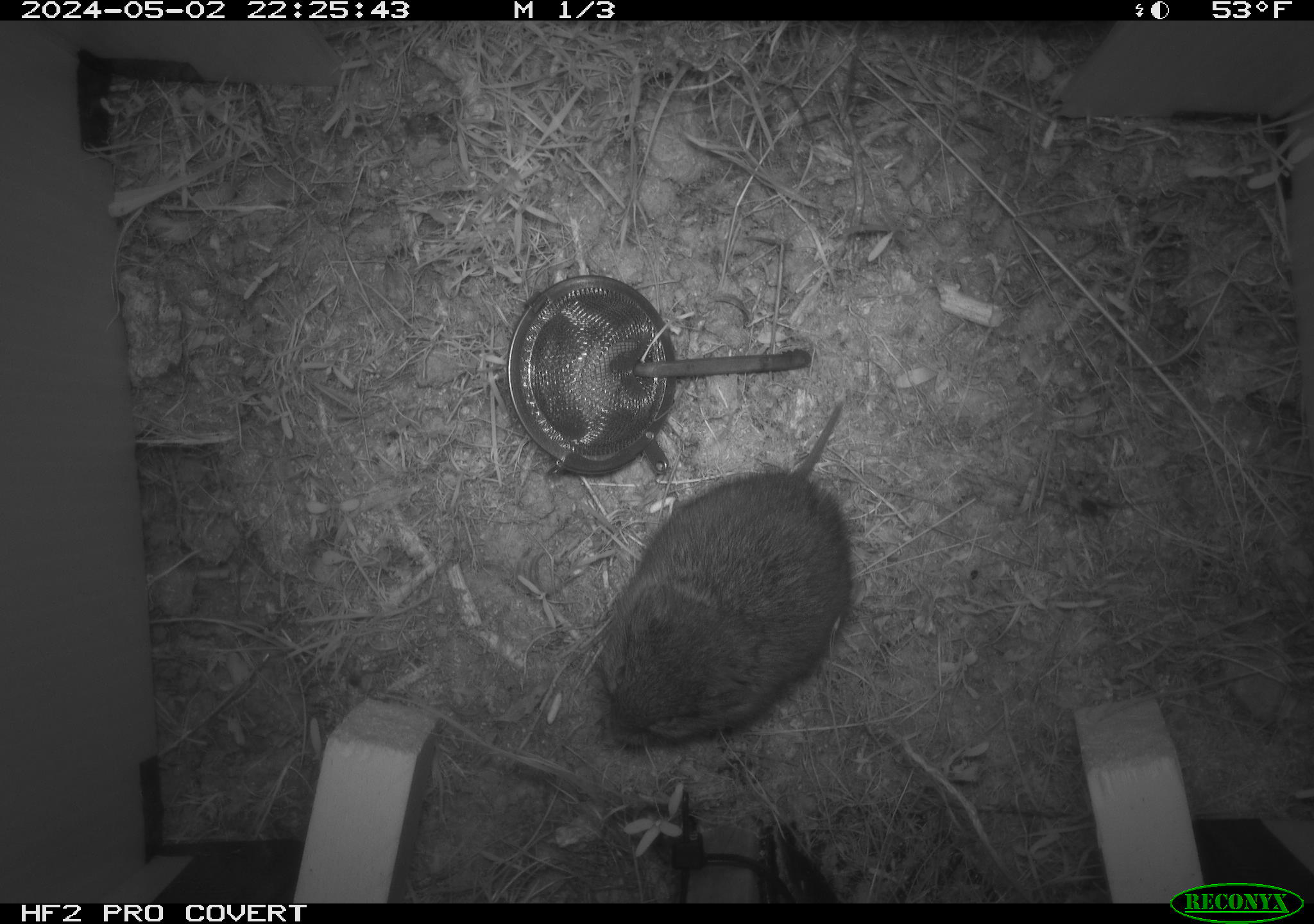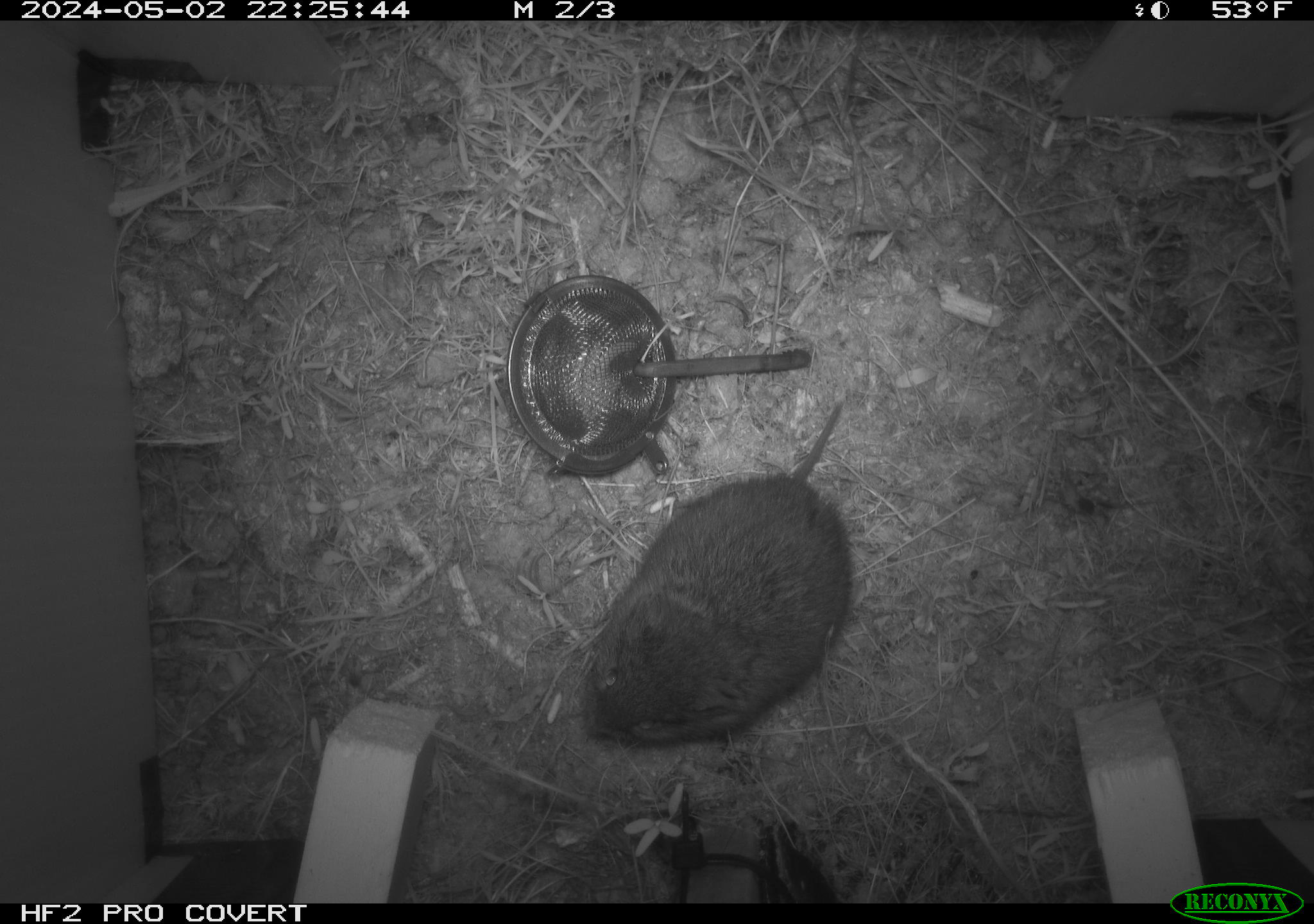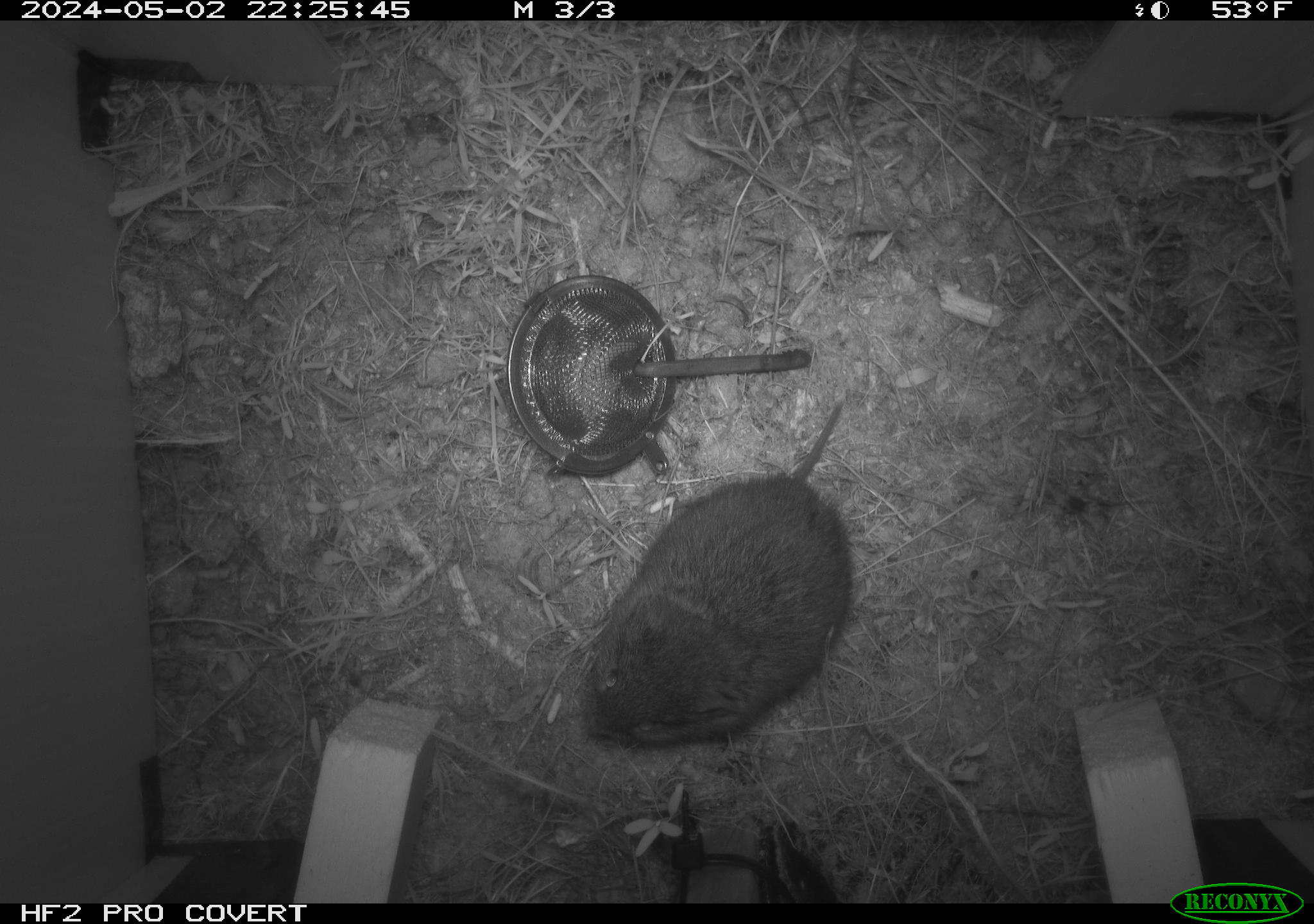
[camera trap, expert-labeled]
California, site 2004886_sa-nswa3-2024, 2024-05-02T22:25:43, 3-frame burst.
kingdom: Animalia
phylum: Chordata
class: Mammalia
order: Rodentia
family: Cricetidae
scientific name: Arvicolinae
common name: voles, lemmings, and muskrats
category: arvicolinae subfamily